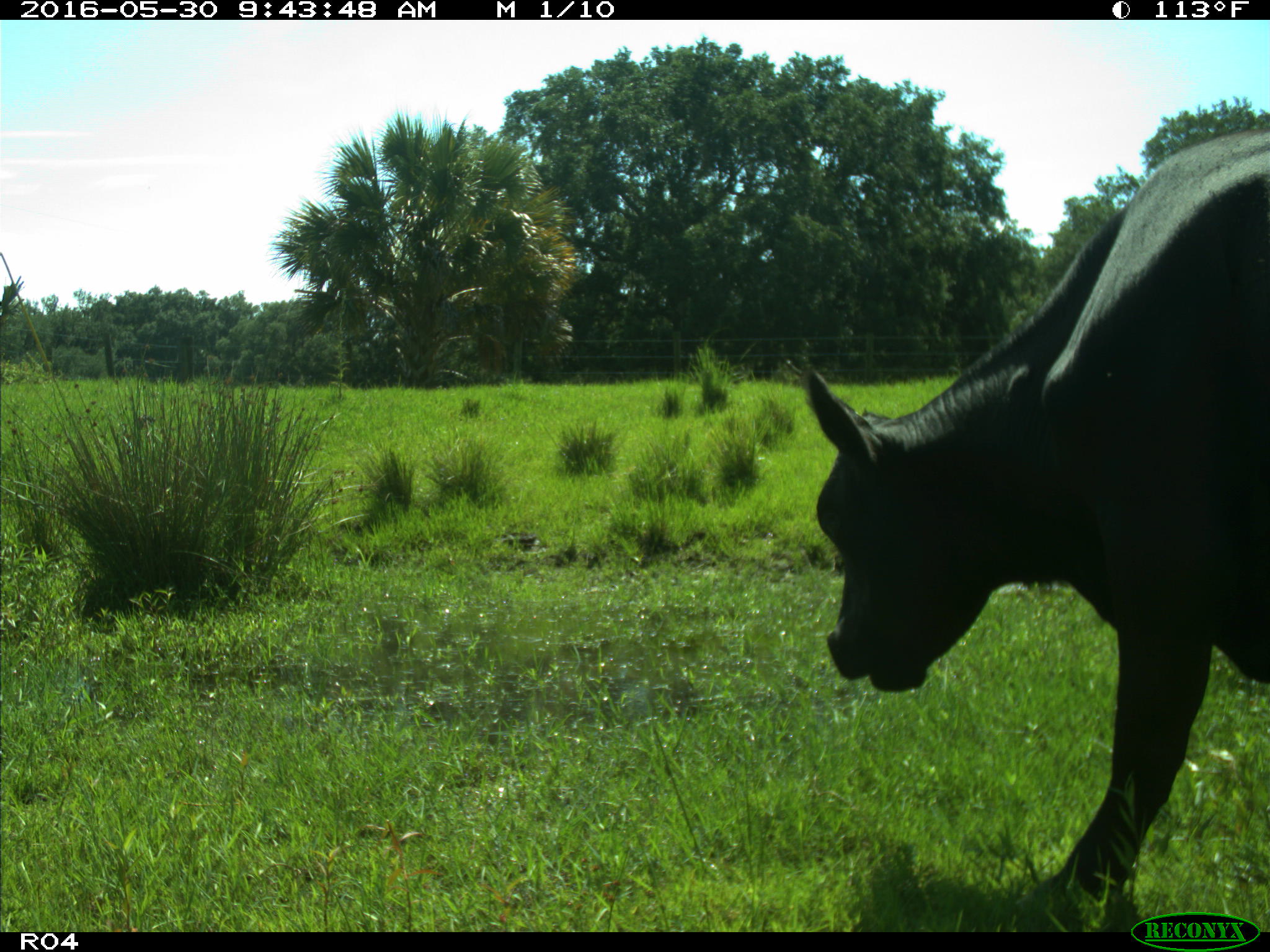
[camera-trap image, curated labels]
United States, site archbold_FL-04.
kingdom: Animalia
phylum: Chordata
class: Mammalia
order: Artiodactyla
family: Bovidae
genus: Bos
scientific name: Bos taurus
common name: domestic cow